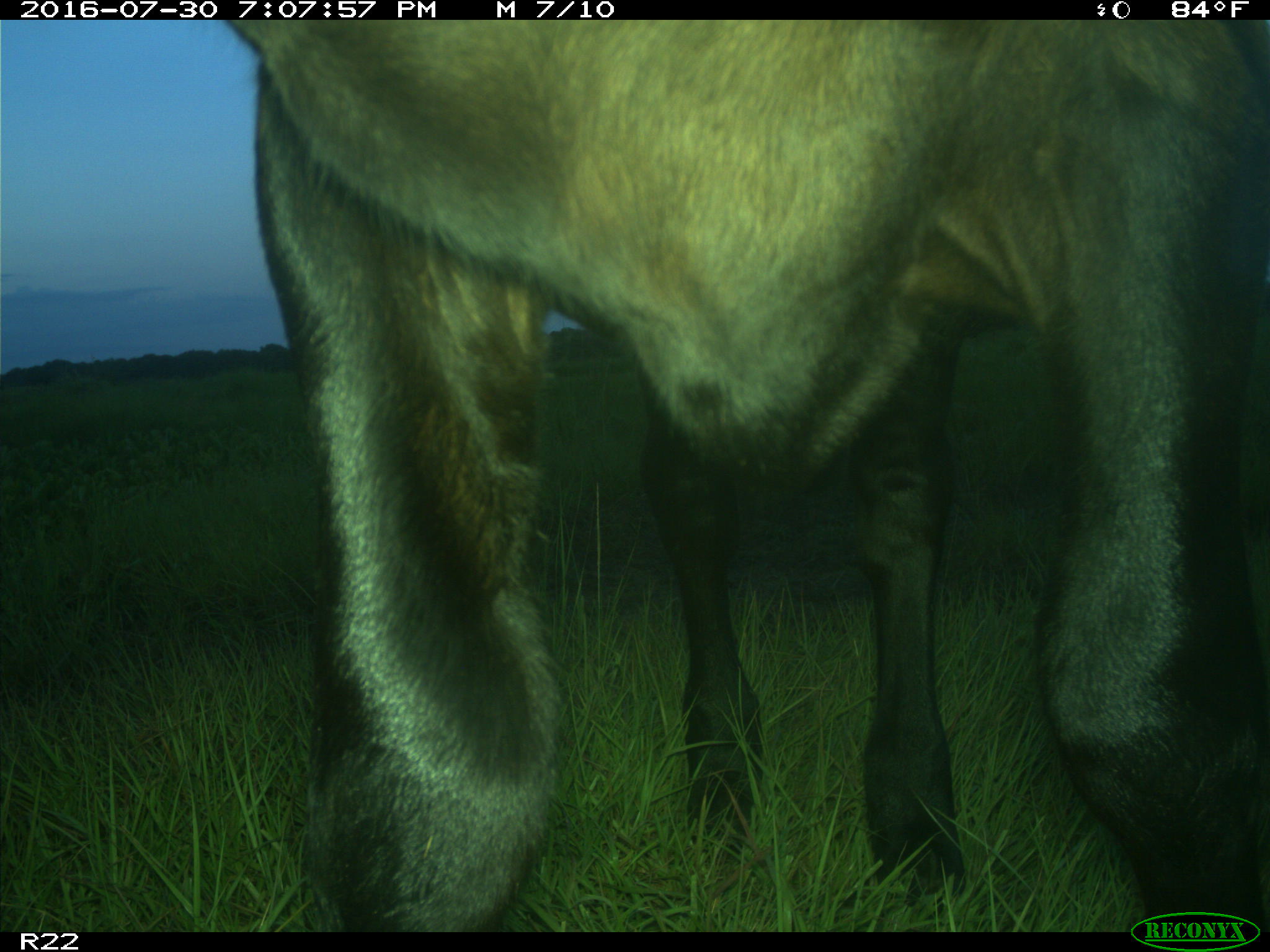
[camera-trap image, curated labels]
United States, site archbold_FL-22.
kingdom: Animalia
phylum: Chordata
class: Mammalia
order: Artiodactyla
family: Bovidae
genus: Bos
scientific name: Bos taurus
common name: domestic cow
Bos taurus (domestic cow).